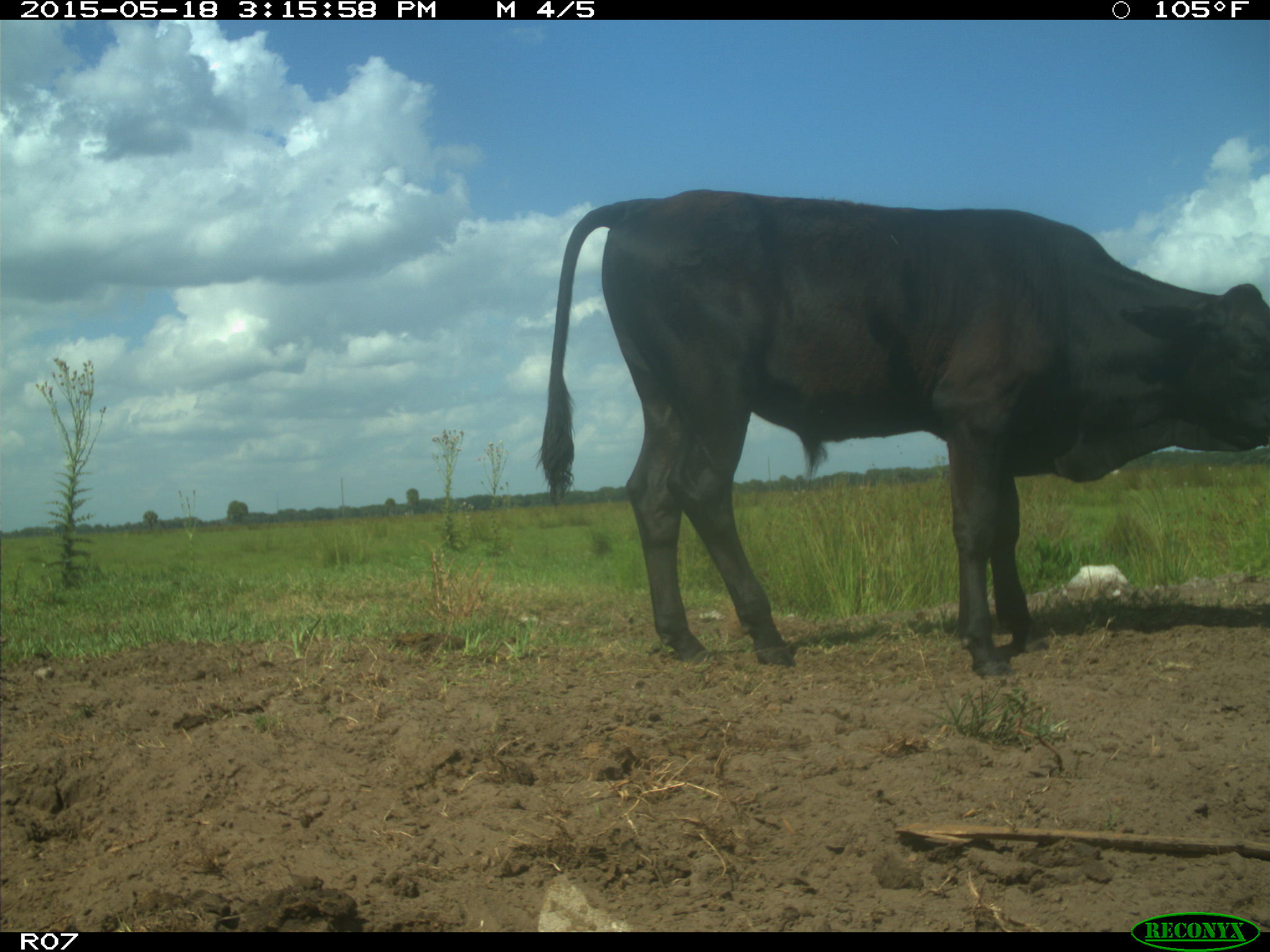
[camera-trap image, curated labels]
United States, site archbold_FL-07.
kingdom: Animalia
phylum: Chordata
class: Mammalia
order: Artiodactyla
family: Bovidae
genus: Bos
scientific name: Bos taurus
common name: domestic cow